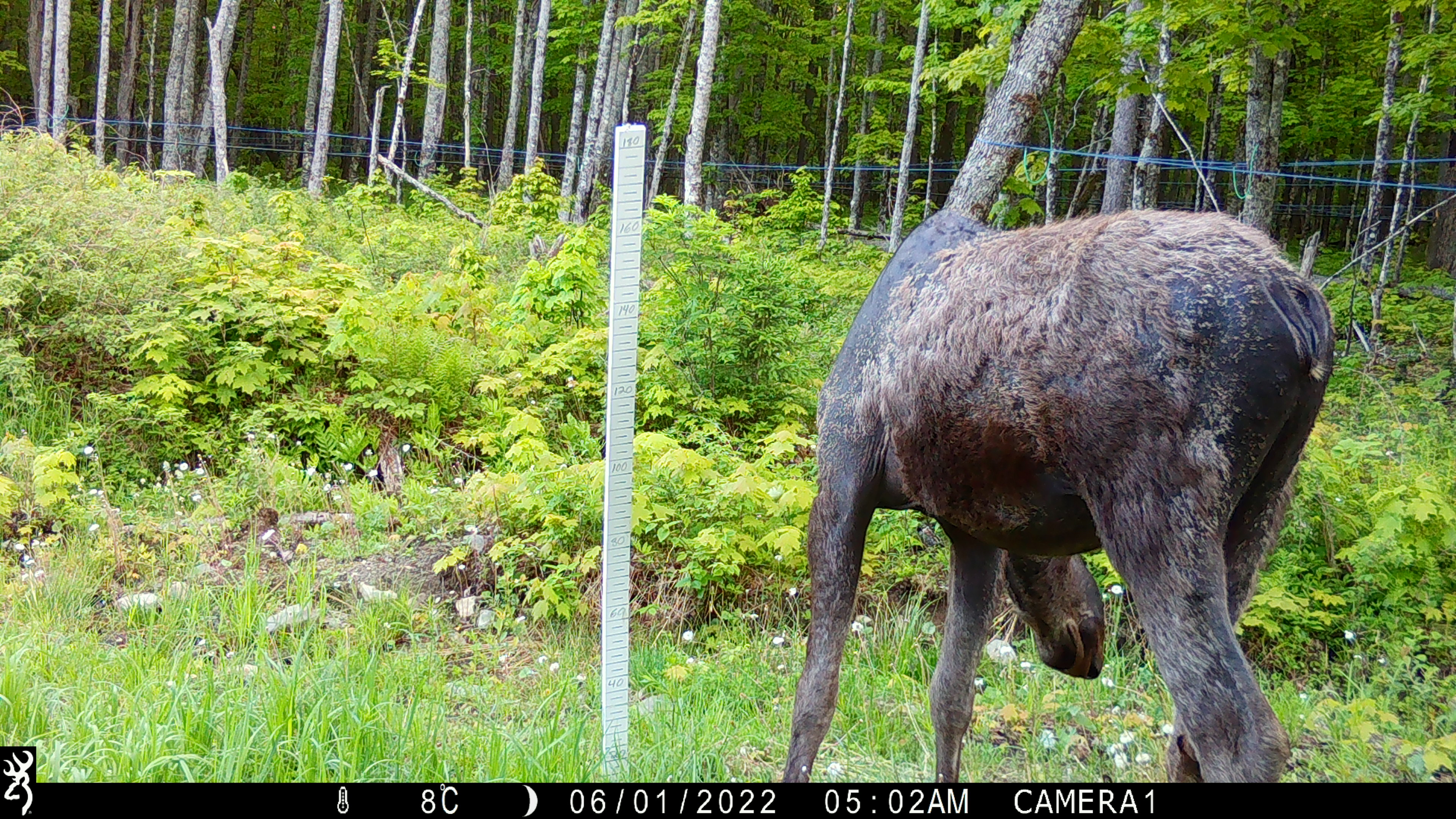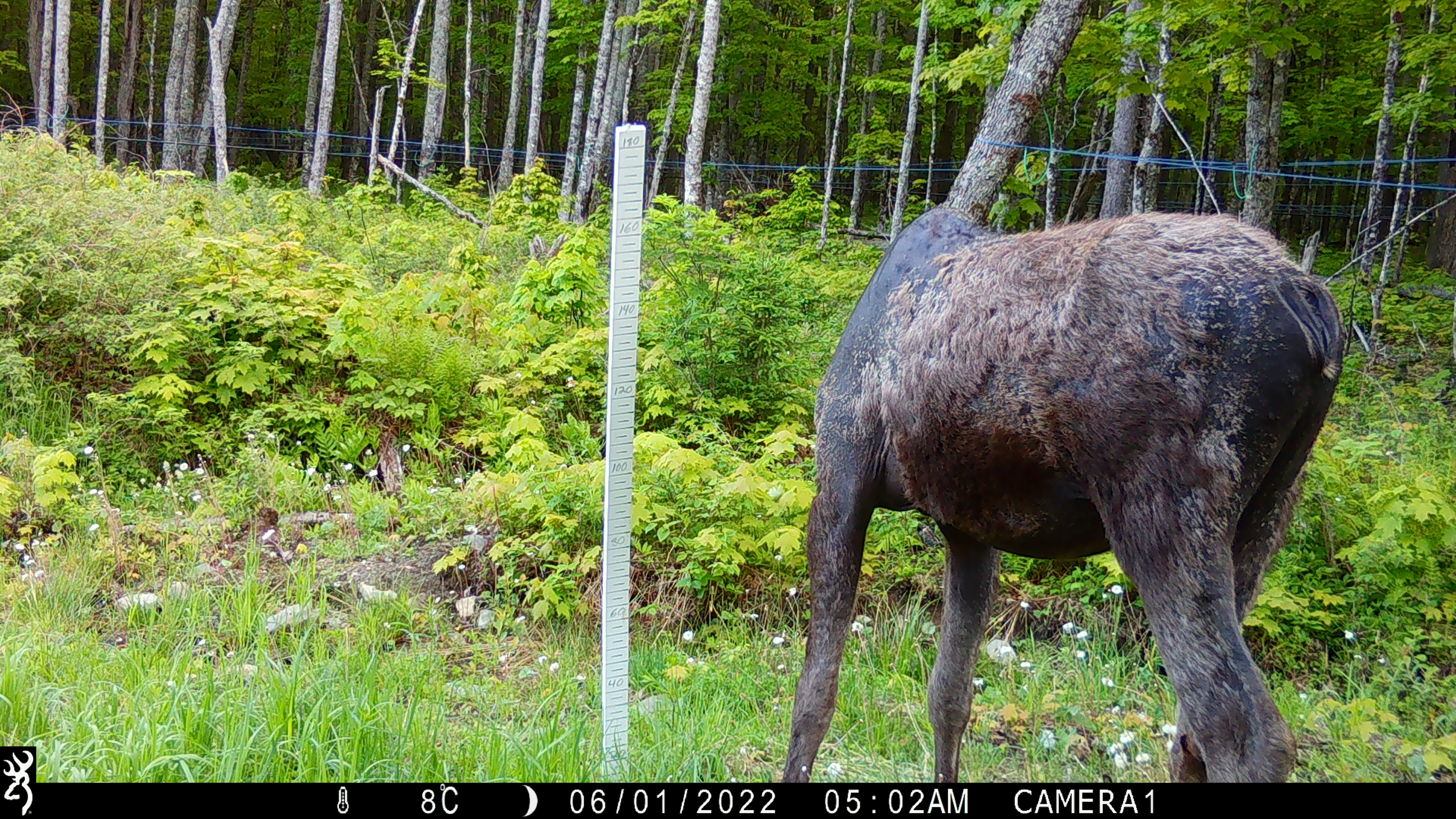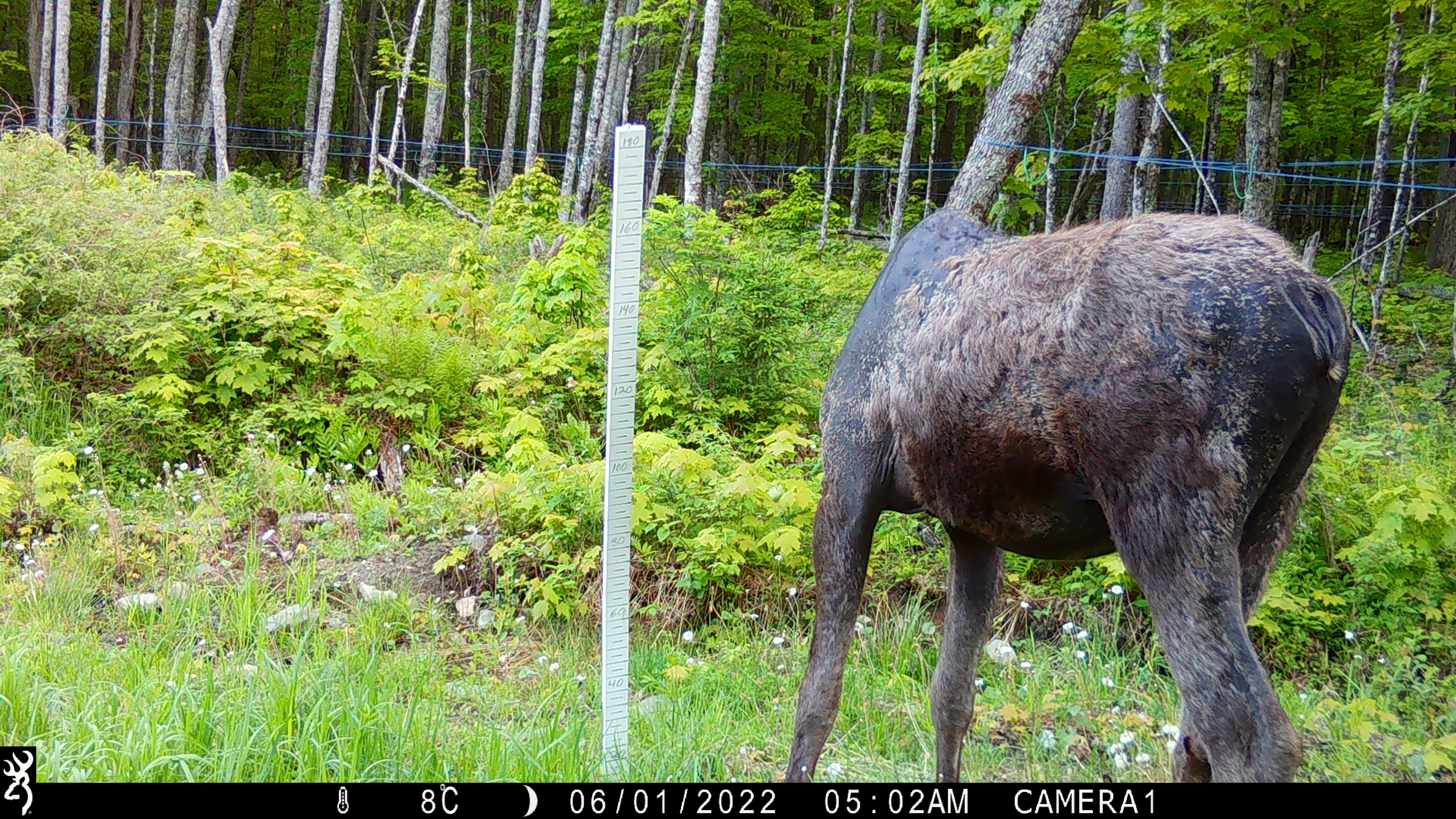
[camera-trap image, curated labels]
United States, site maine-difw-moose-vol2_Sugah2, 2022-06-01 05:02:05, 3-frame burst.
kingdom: Animalia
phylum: Chordata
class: Mammalia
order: Artiodactyla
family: Cervidae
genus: Alces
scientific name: Alces alces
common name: moose